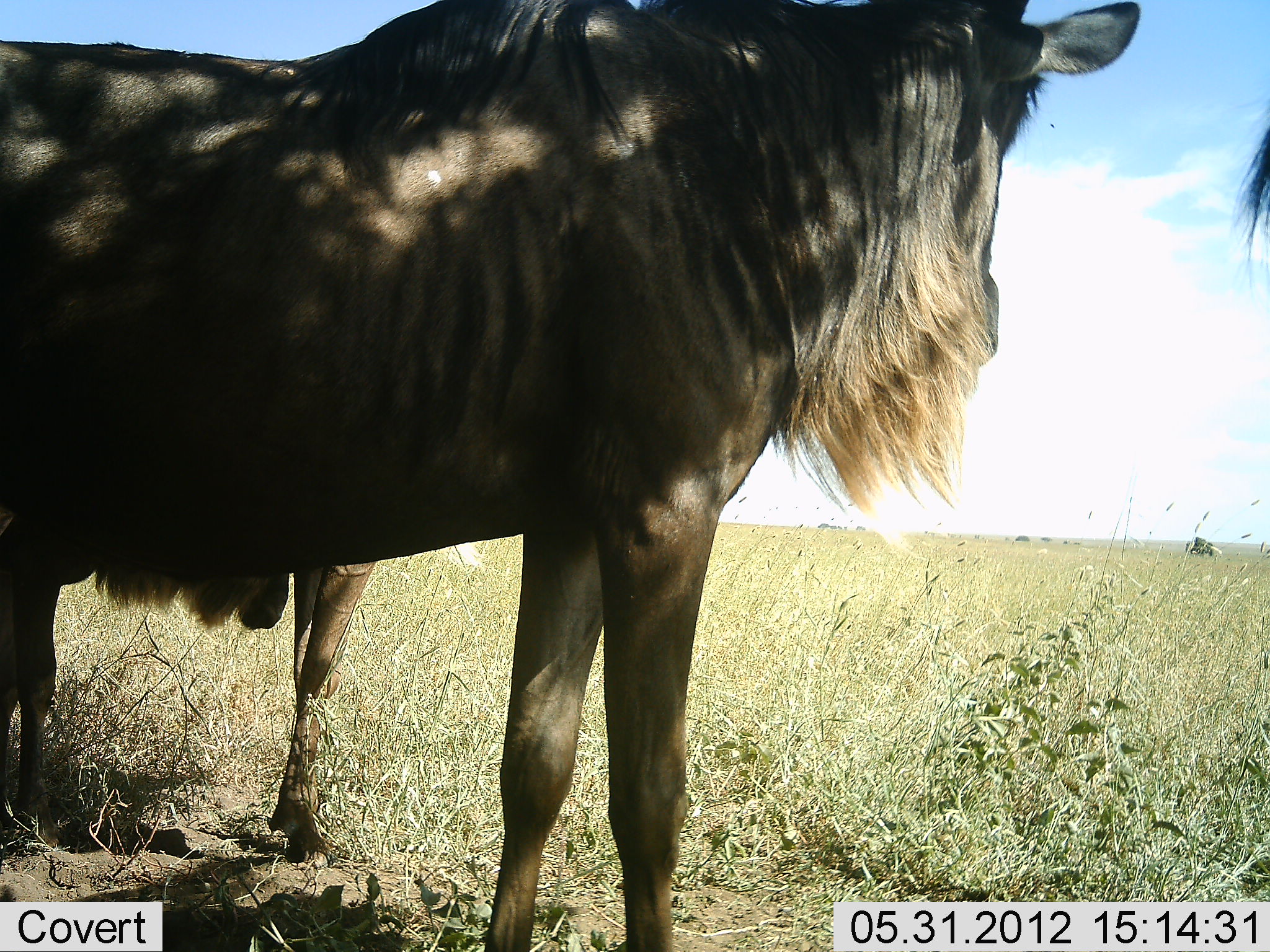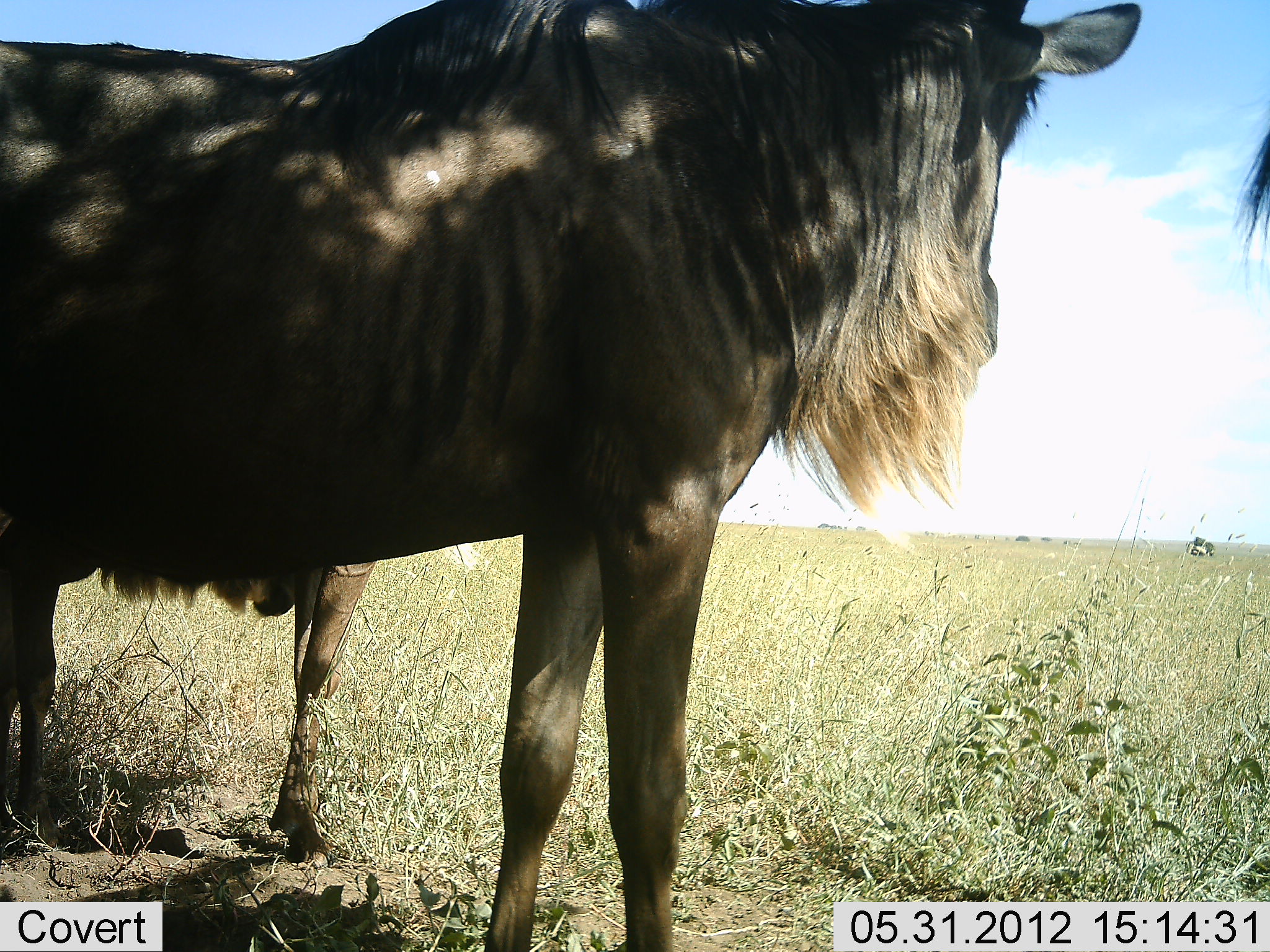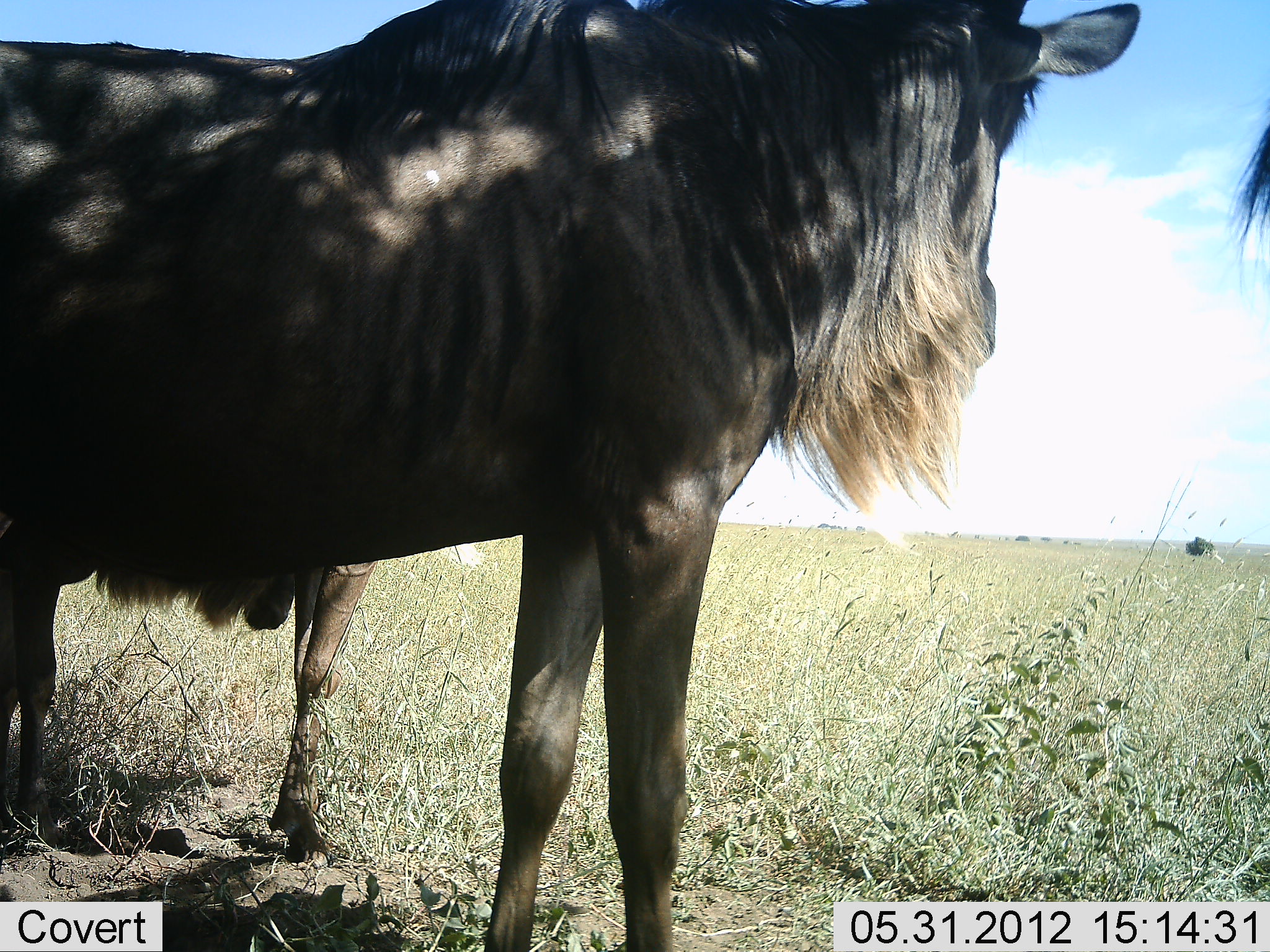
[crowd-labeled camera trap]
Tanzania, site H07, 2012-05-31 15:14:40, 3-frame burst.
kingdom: Animalia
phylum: Chordata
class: Mammalia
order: Artiodactyla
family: Bovidae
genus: Connochaetes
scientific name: Connochaetes taurinus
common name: blue wildebeest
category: wildebeest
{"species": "wildebeest (blue wildebeest) (Connochaetes taurinus)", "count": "3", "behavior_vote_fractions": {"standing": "90%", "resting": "0%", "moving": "0%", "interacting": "10%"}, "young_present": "10%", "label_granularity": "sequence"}